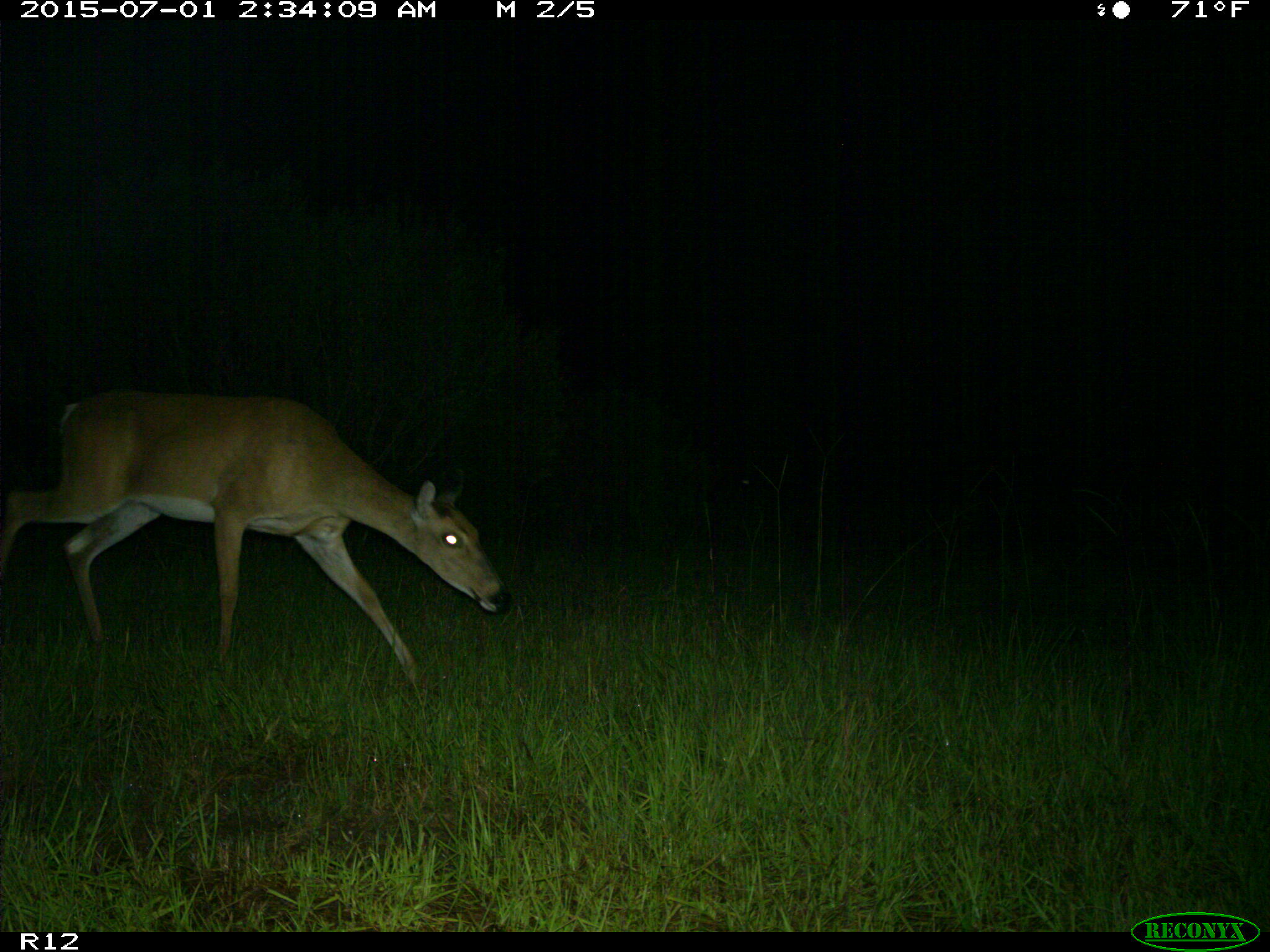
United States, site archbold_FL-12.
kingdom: Animalia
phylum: Chordata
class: Mammalia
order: Artiodactyla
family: Cervidae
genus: Odocoileus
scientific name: Odocoileus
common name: deer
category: unidentified deer